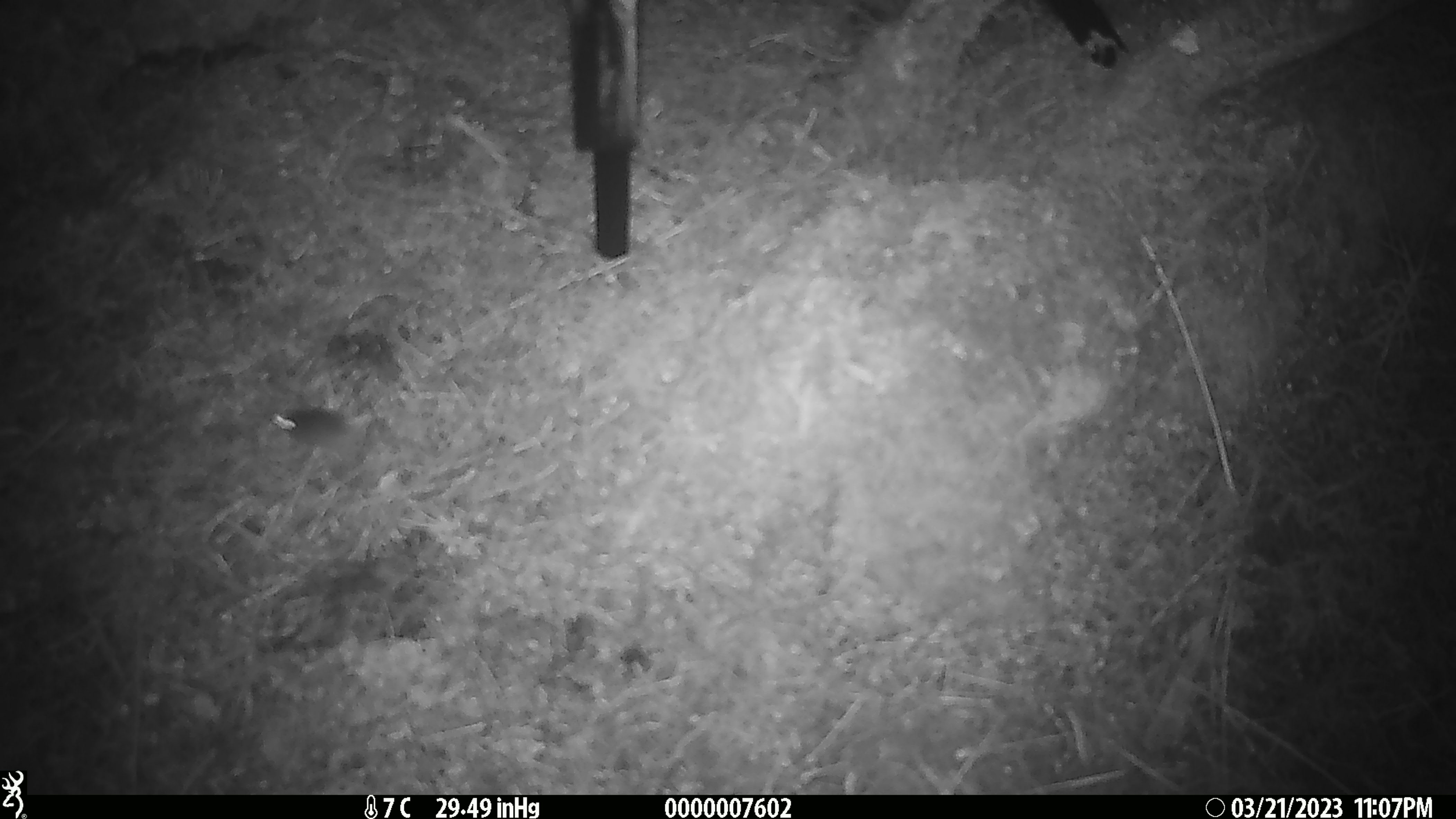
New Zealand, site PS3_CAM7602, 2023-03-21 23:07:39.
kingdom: Animalia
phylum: Chordata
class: Mammalia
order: Rodentia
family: Muridae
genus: Mus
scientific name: Mus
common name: mouse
Mouse (Mus).